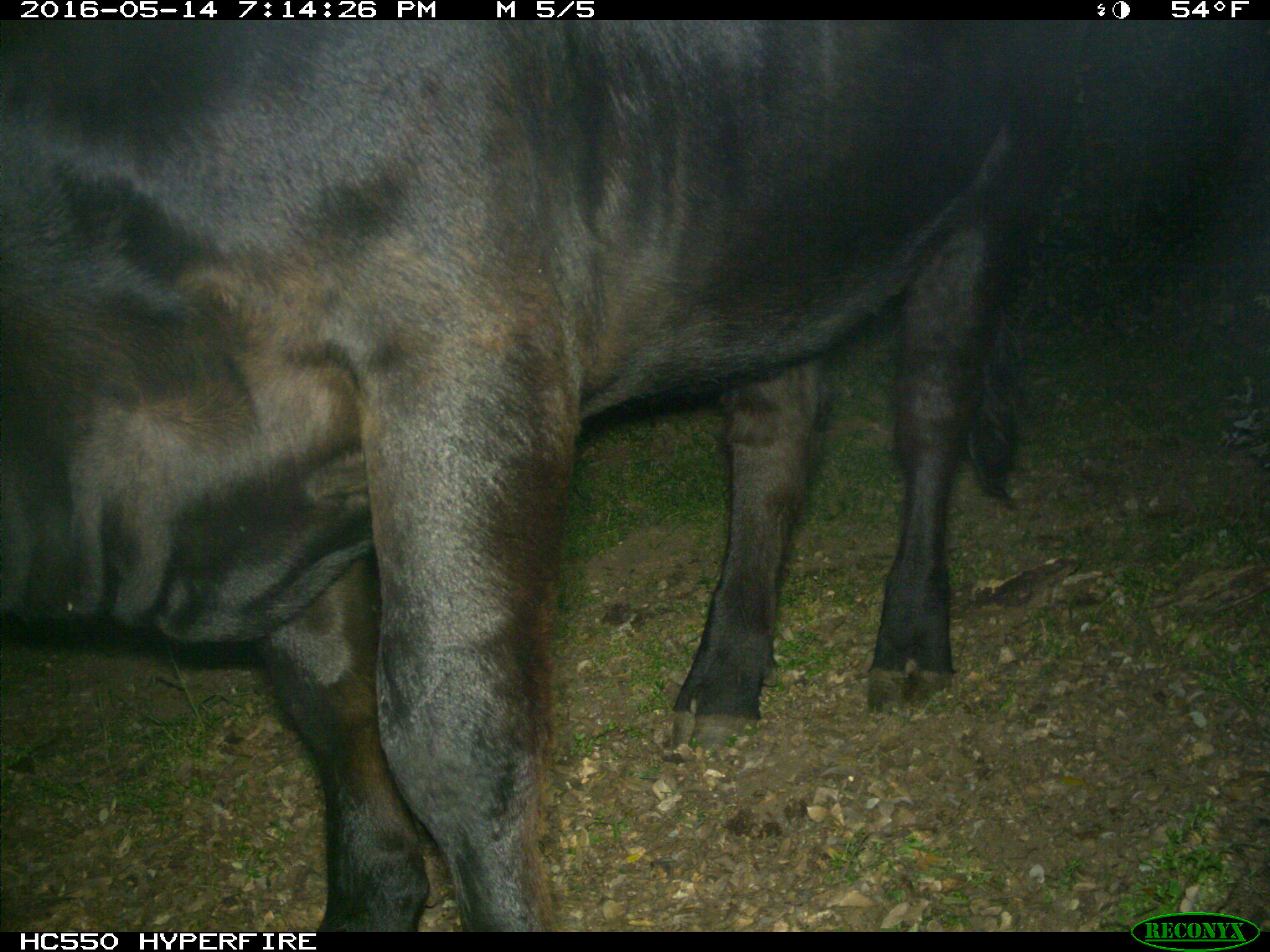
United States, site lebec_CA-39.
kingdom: Animalia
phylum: Chordata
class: Mammalia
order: Artiodactyla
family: Bovidae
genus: Bos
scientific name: Bos taurus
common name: domestic cow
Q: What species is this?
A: Bos taurus (domestic cow).